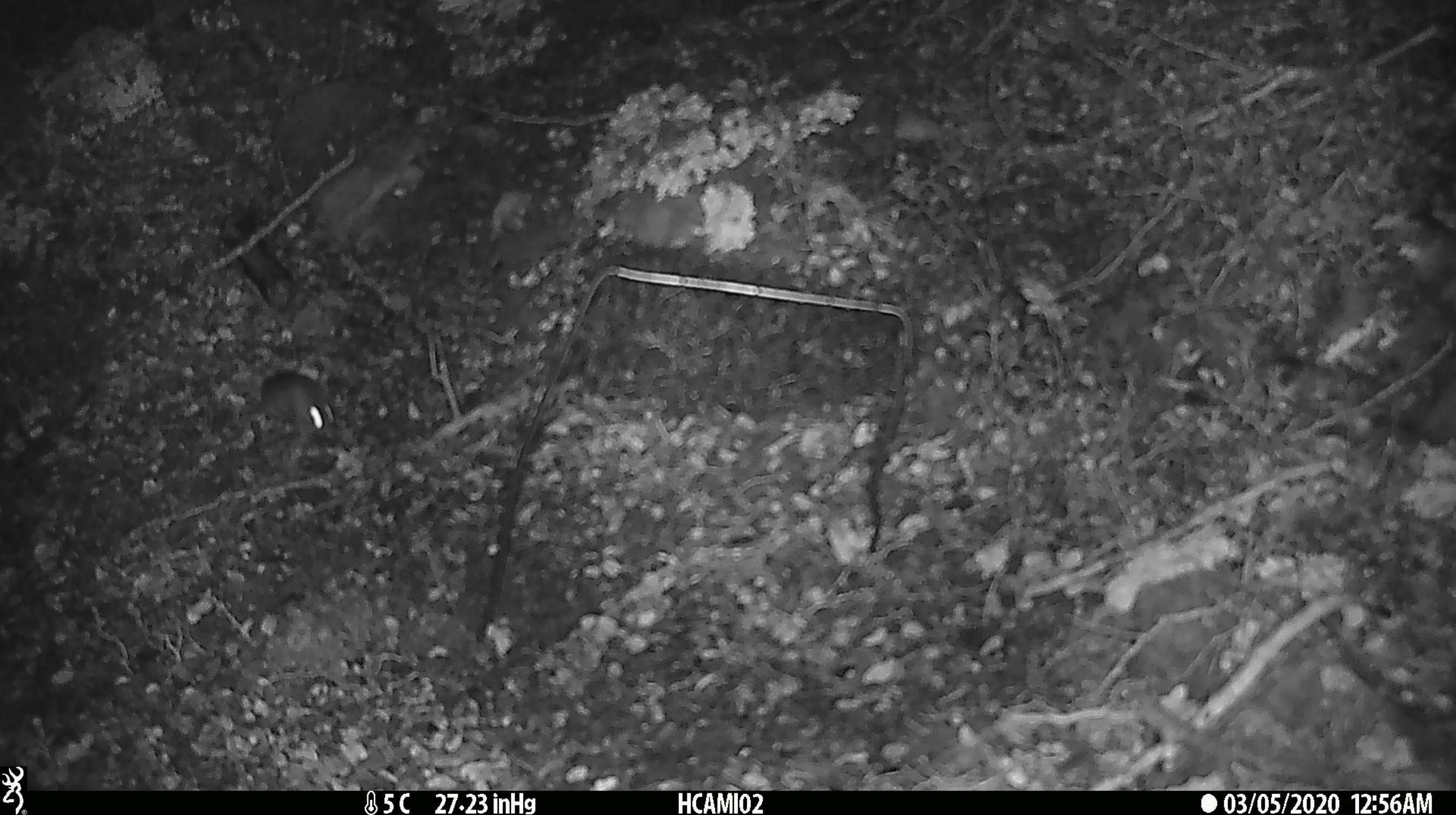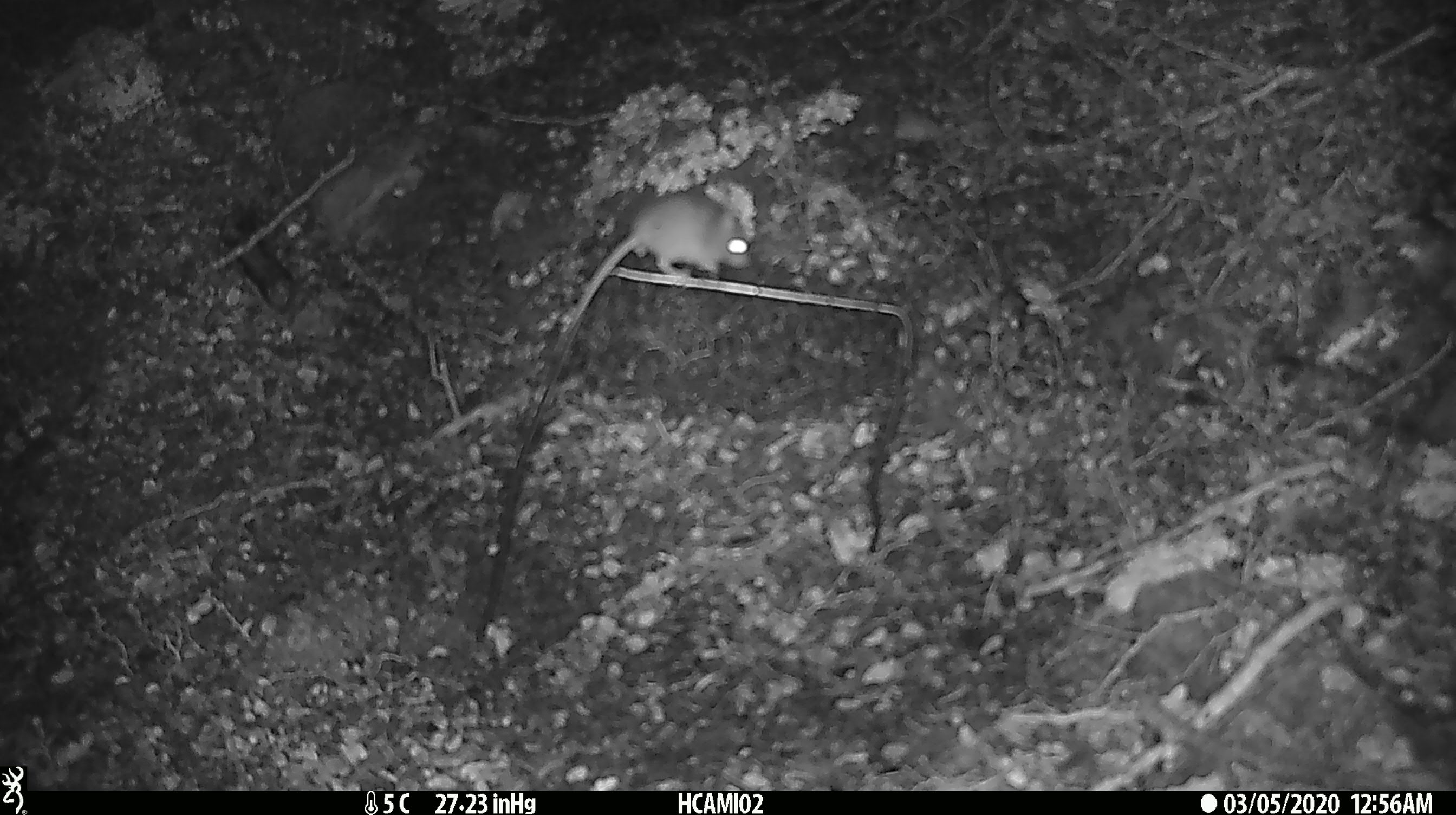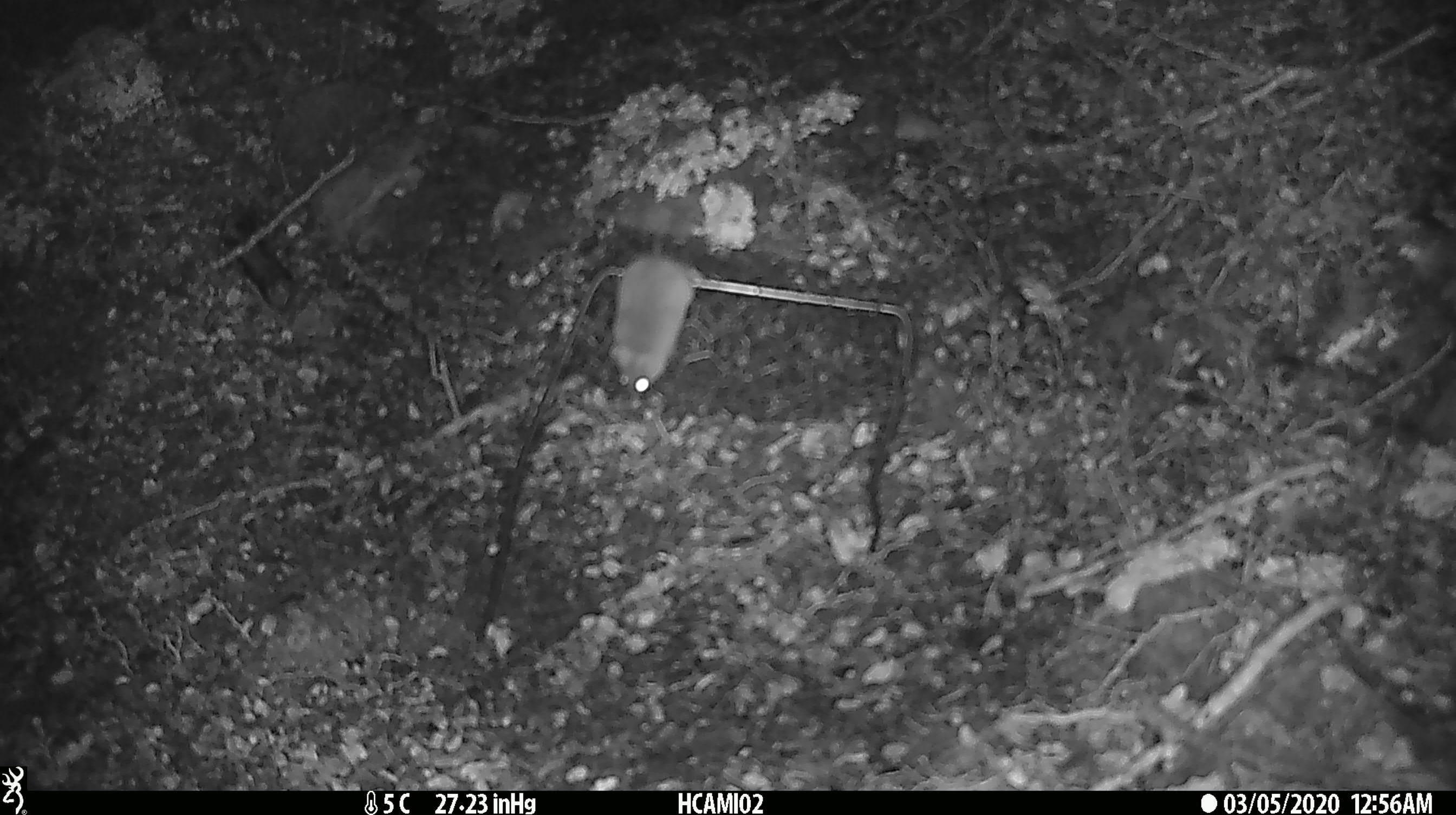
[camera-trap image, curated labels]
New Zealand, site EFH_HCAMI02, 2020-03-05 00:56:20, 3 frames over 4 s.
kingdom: Animalia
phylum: Chordata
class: Mammalia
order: Rodentia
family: Muridae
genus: Mus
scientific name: Mus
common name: mouse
Mouse (Mus).